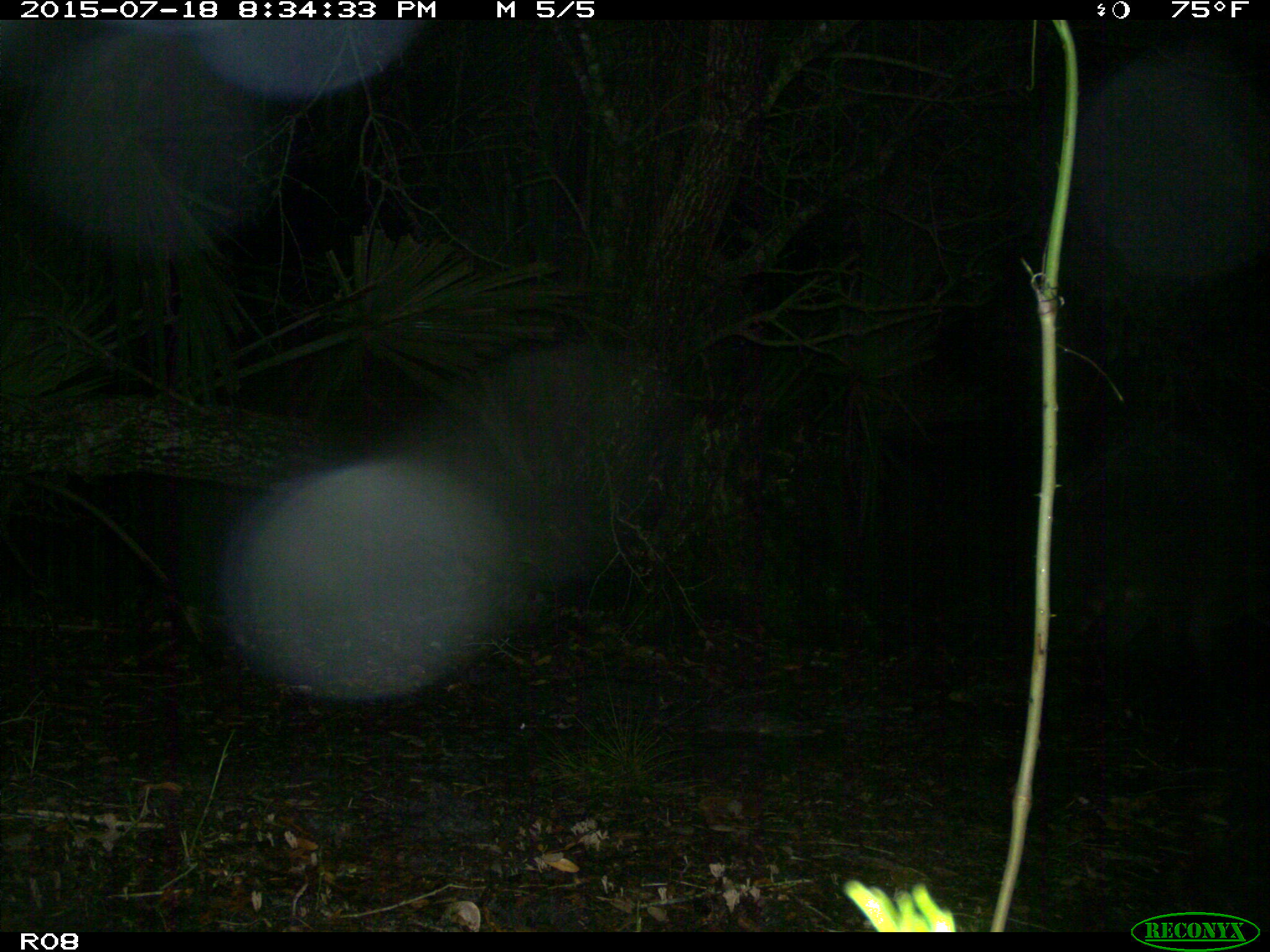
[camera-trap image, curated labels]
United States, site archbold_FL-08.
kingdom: Animalia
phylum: Chordata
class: Mammalia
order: Carnivora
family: Procyonidae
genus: Procyon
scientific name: Procyon lotor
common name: common raccoon